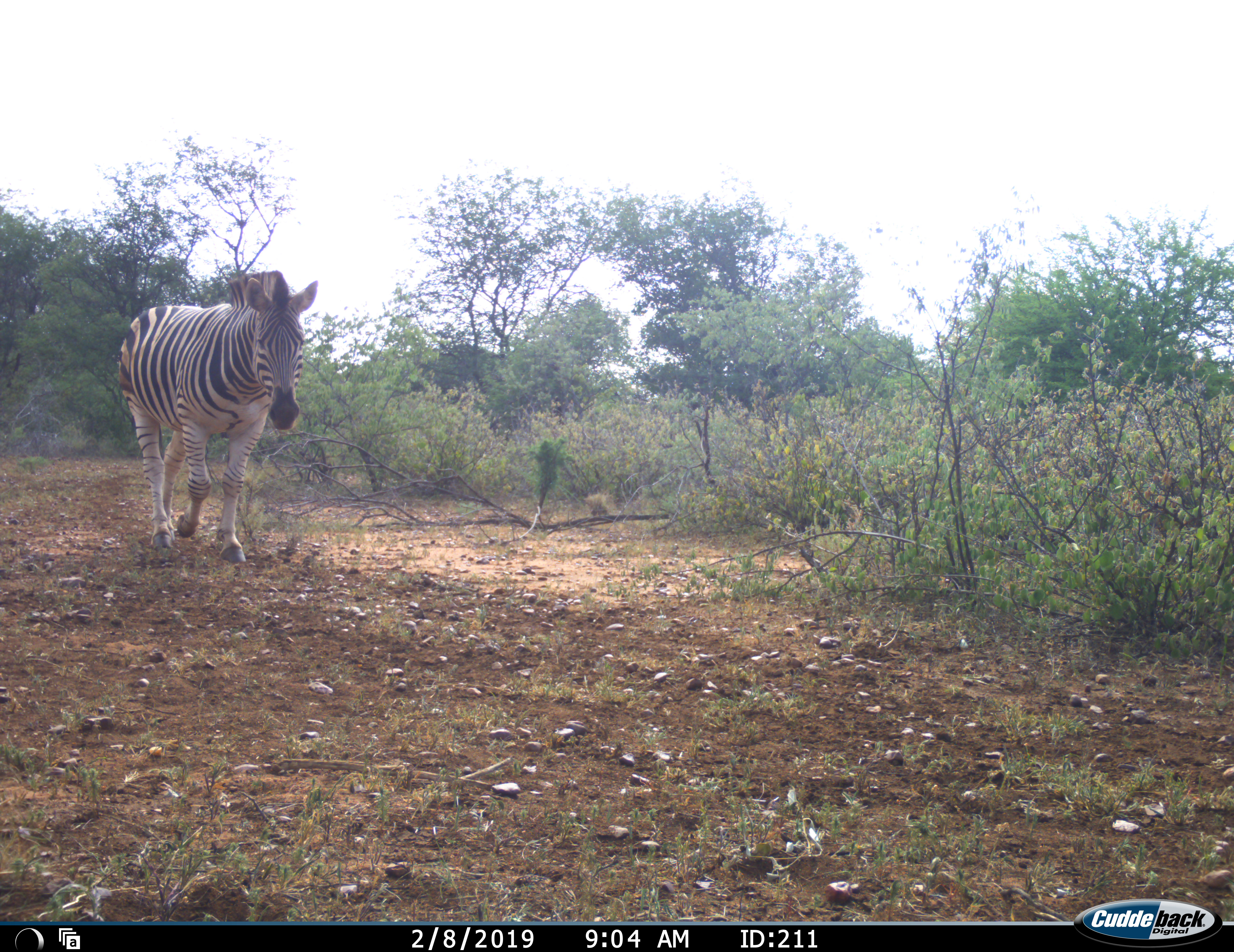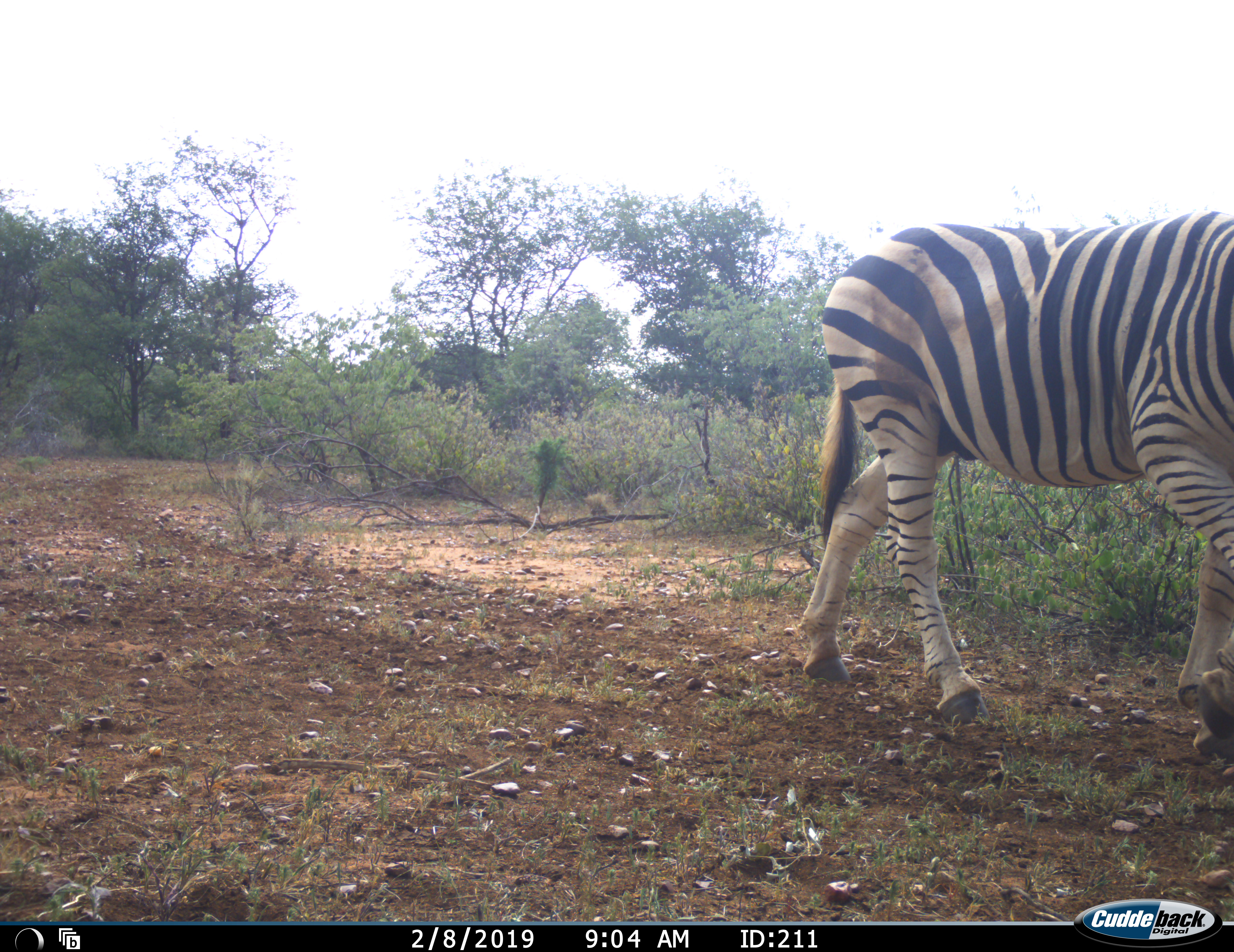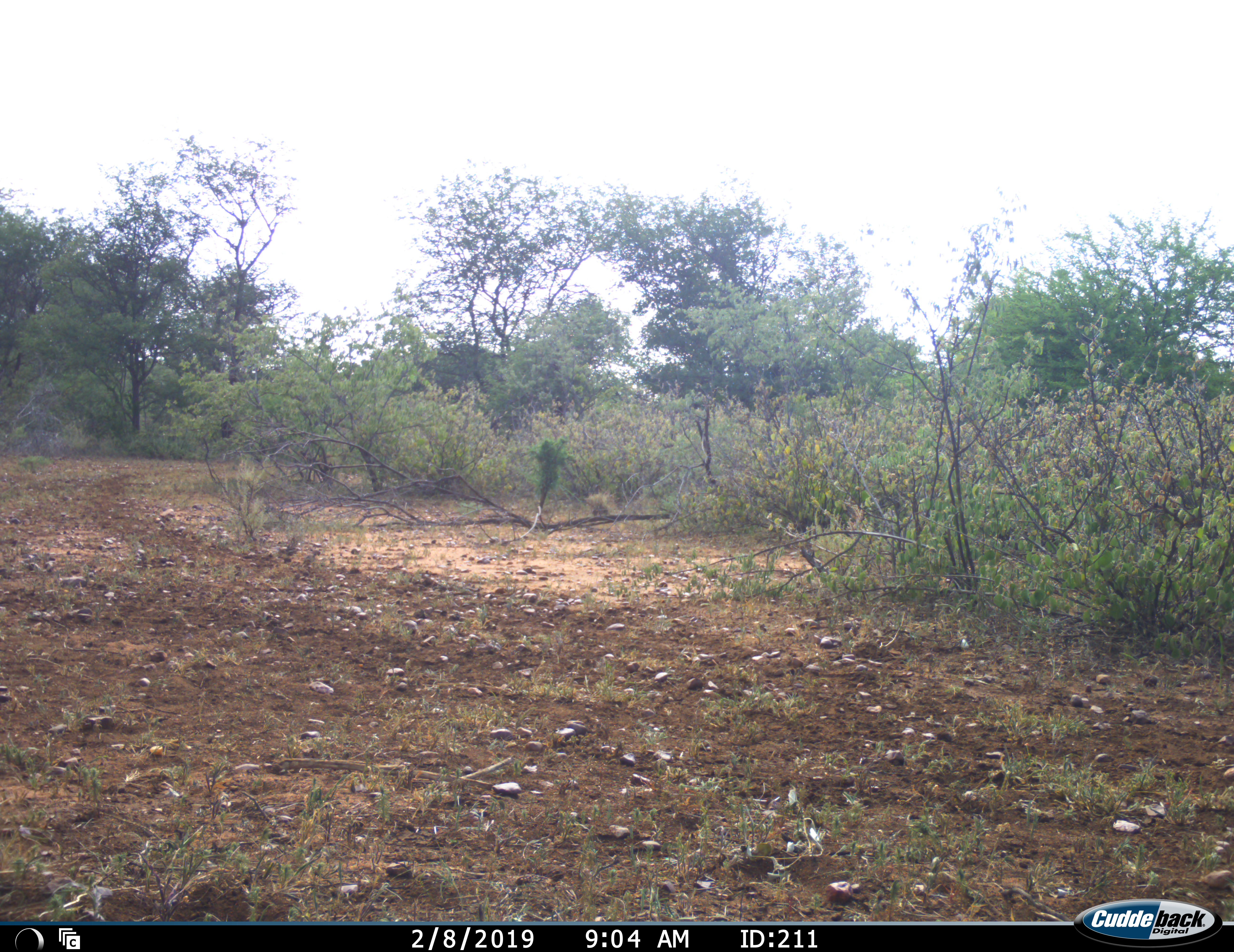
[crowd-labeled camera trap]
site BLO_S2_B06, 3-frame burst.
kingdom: Animalia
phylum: Chordata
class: Mammalia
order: Perissodactyla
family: Equidae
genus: Equus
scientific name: Equus quagga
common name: plains zebra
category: zebraplains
Zebraplains (plains zebra) (Equus quagga), count 1. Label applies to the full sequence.